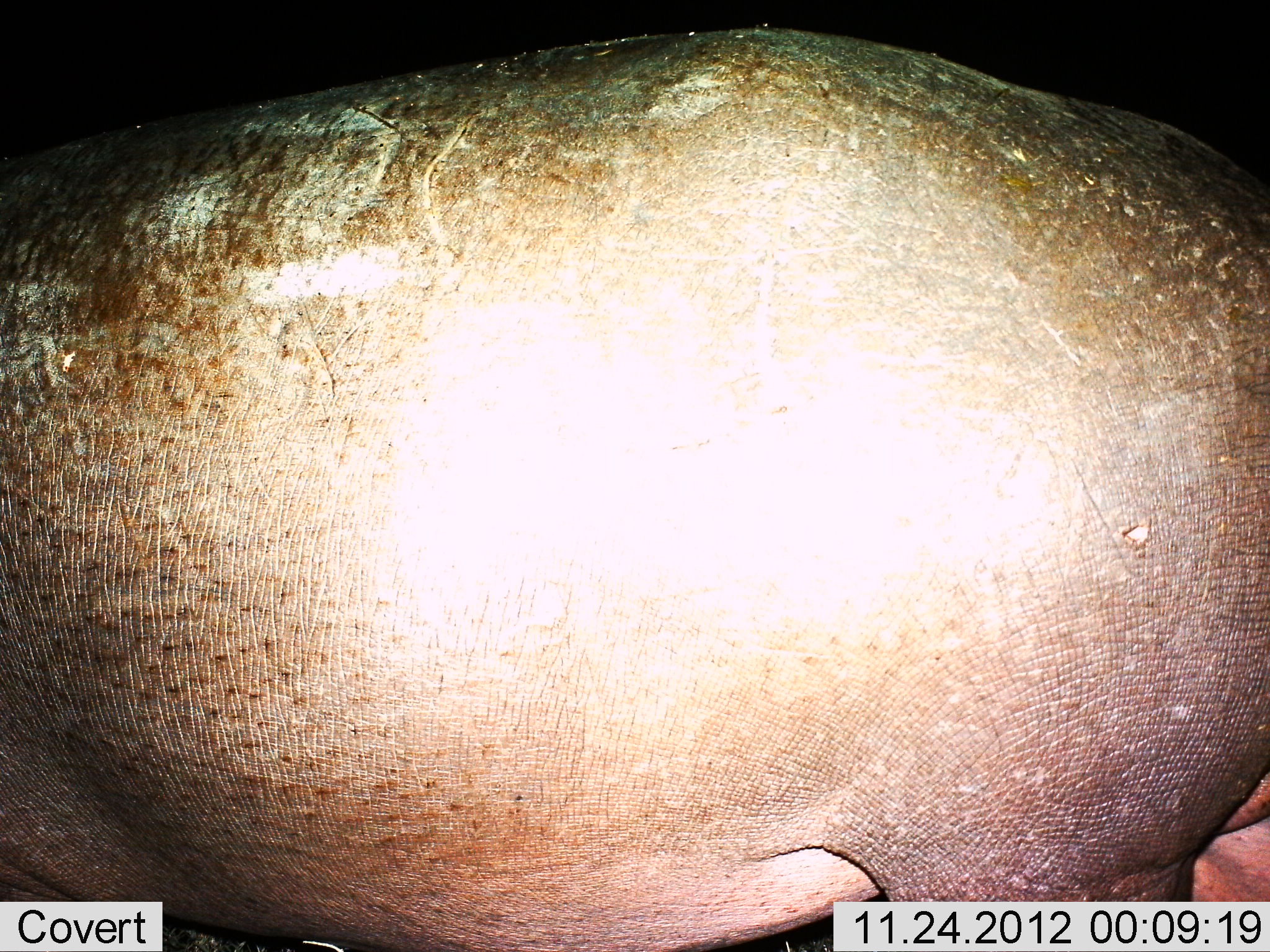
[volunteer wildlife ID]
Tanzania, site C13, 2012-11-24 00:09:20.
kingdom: Animalia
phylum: Chordata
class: Mammalia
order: Artiodactyla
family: Hippopotamidae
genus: Hippopotamus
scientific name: Hippopotamus amphibius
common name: hippopotamus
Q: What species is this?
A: Hippopotamus (Hippopotamus amphibius).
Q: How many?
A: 1.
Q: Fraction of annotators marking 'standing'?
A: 90%.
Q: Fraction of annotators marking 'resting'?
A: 0%.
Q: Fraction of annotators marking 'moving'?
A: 10%.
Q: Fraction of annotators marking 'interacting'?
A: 0%.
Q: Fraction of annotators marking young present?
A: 0%.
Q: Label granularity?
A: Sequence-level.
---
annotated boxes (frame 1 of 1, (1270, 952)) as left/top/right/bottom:
animal: 0/25/1268/951